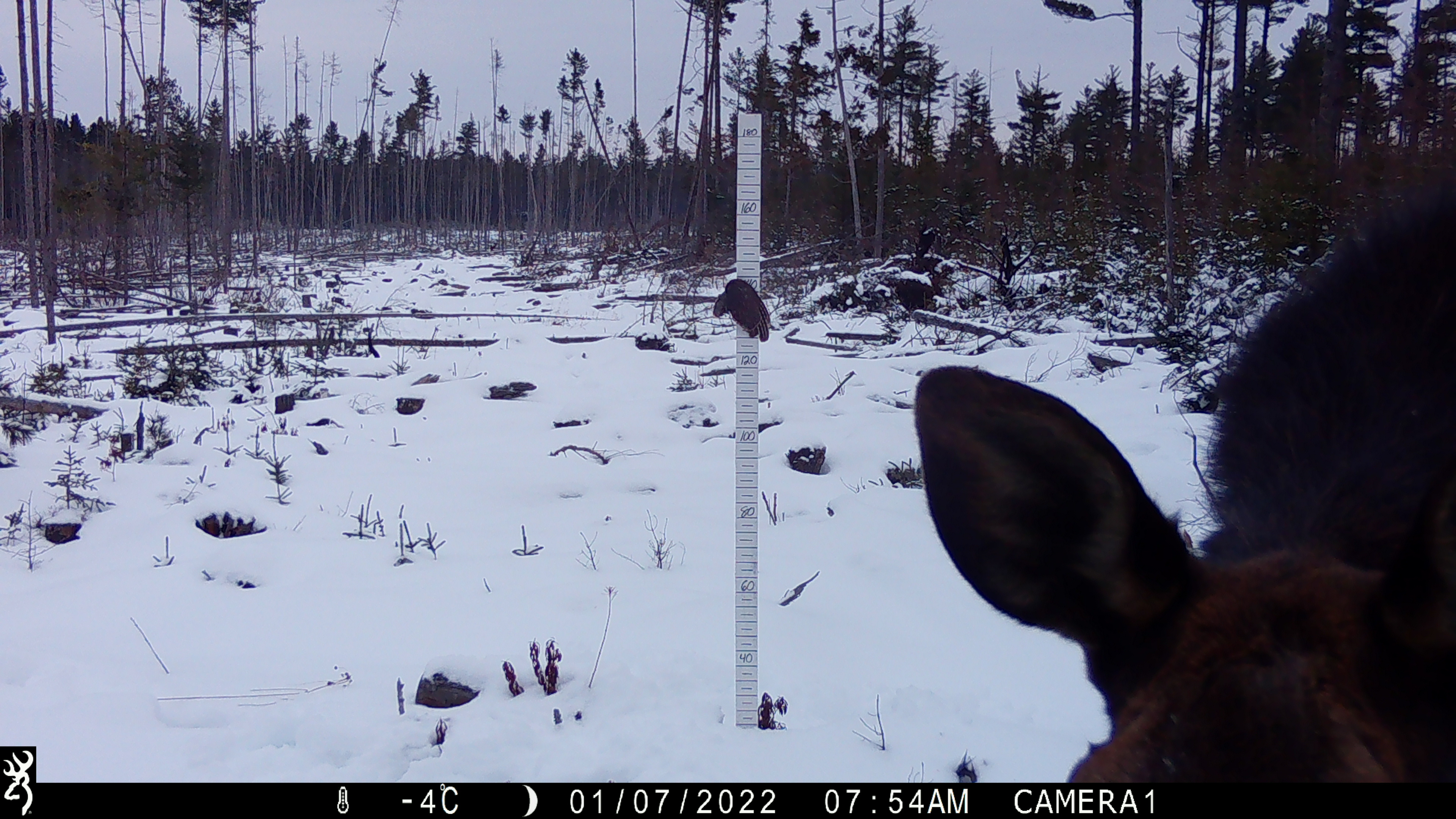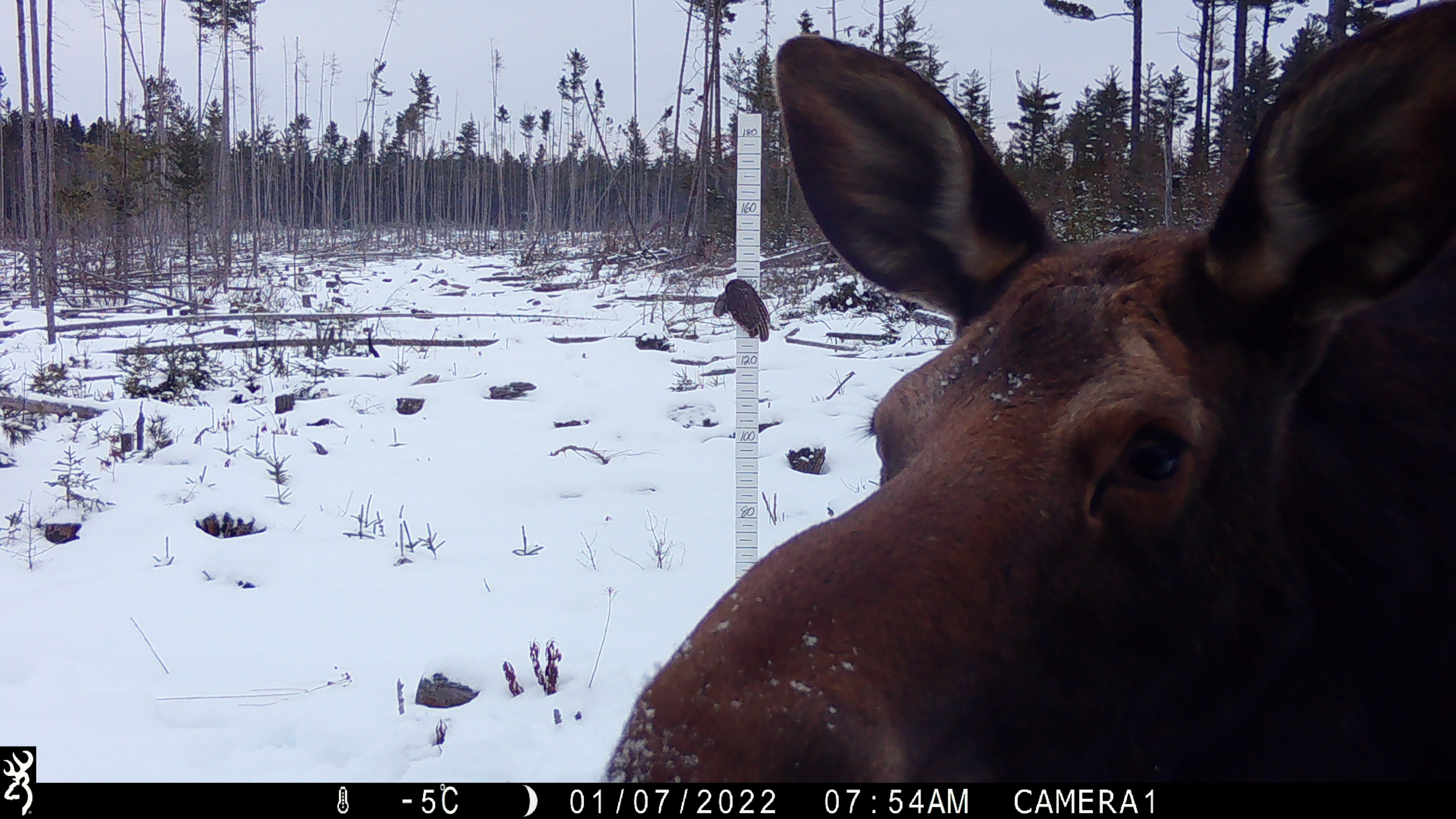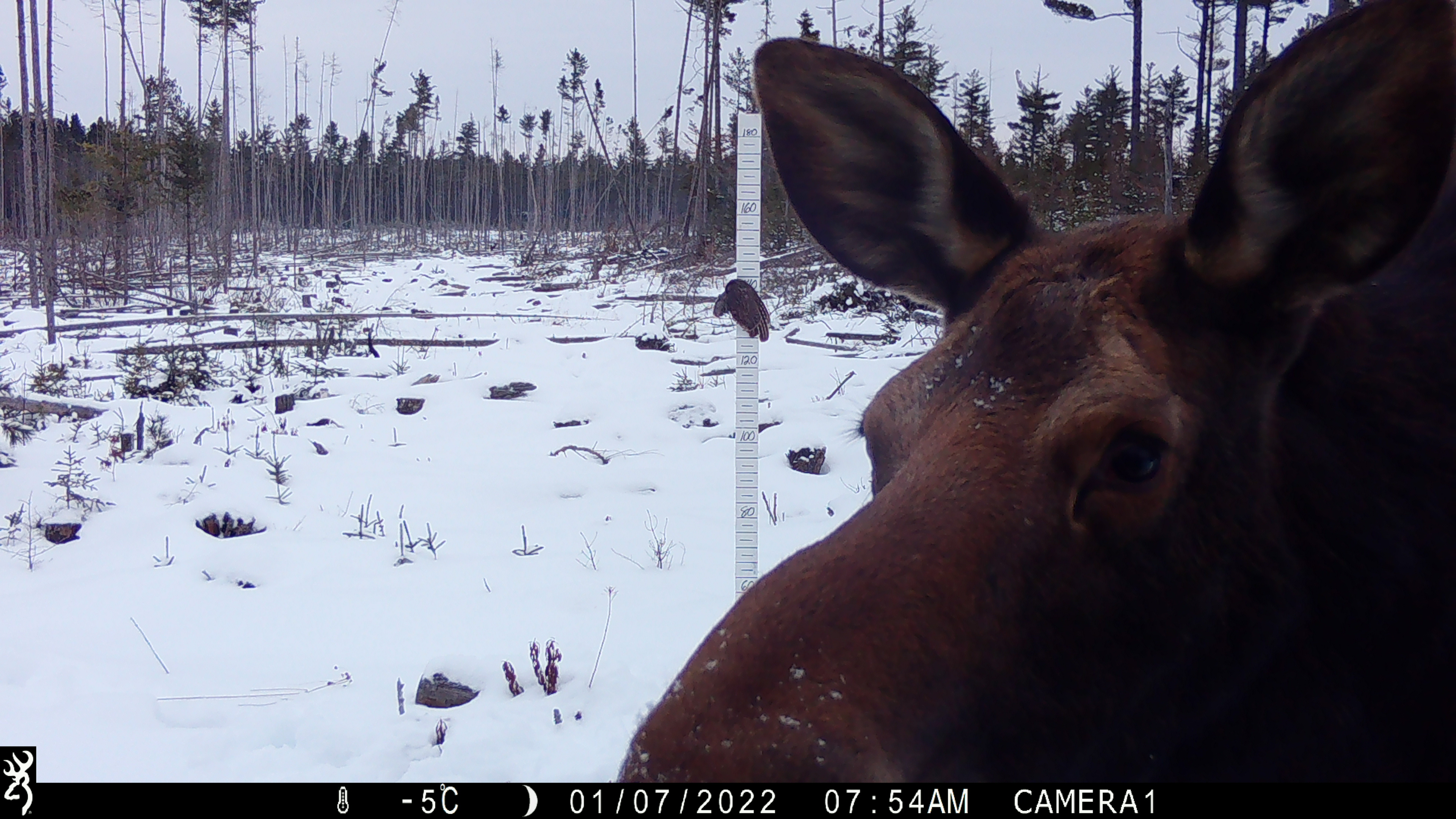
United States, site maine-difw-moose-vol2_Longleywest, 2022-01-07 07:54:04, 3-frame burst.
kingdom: Animalia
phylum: Chordata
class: Mammalia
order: Artiodactyla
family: Cervidae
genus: Alces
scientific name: Alces alces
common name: moose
Moose (Alces alces).